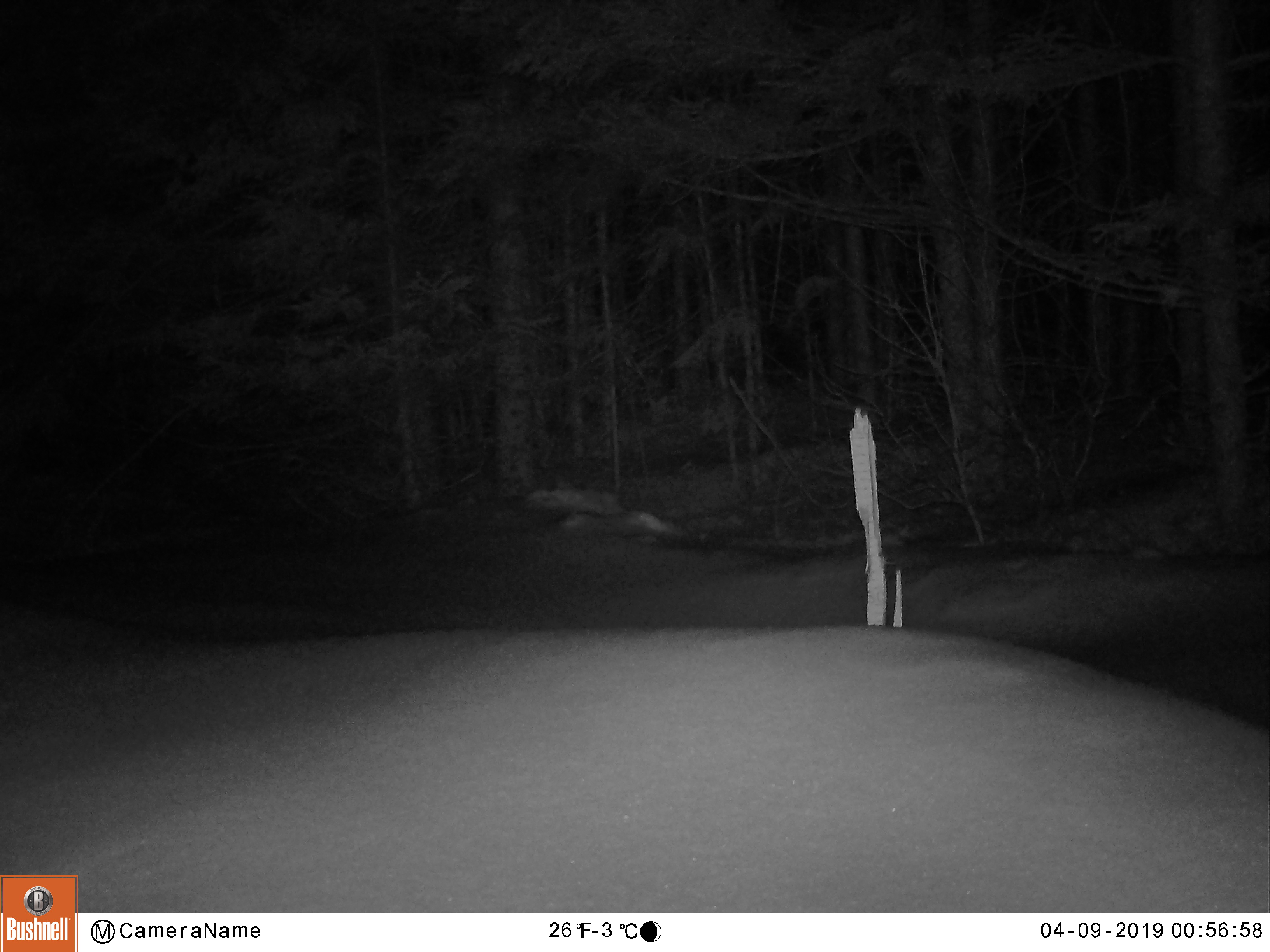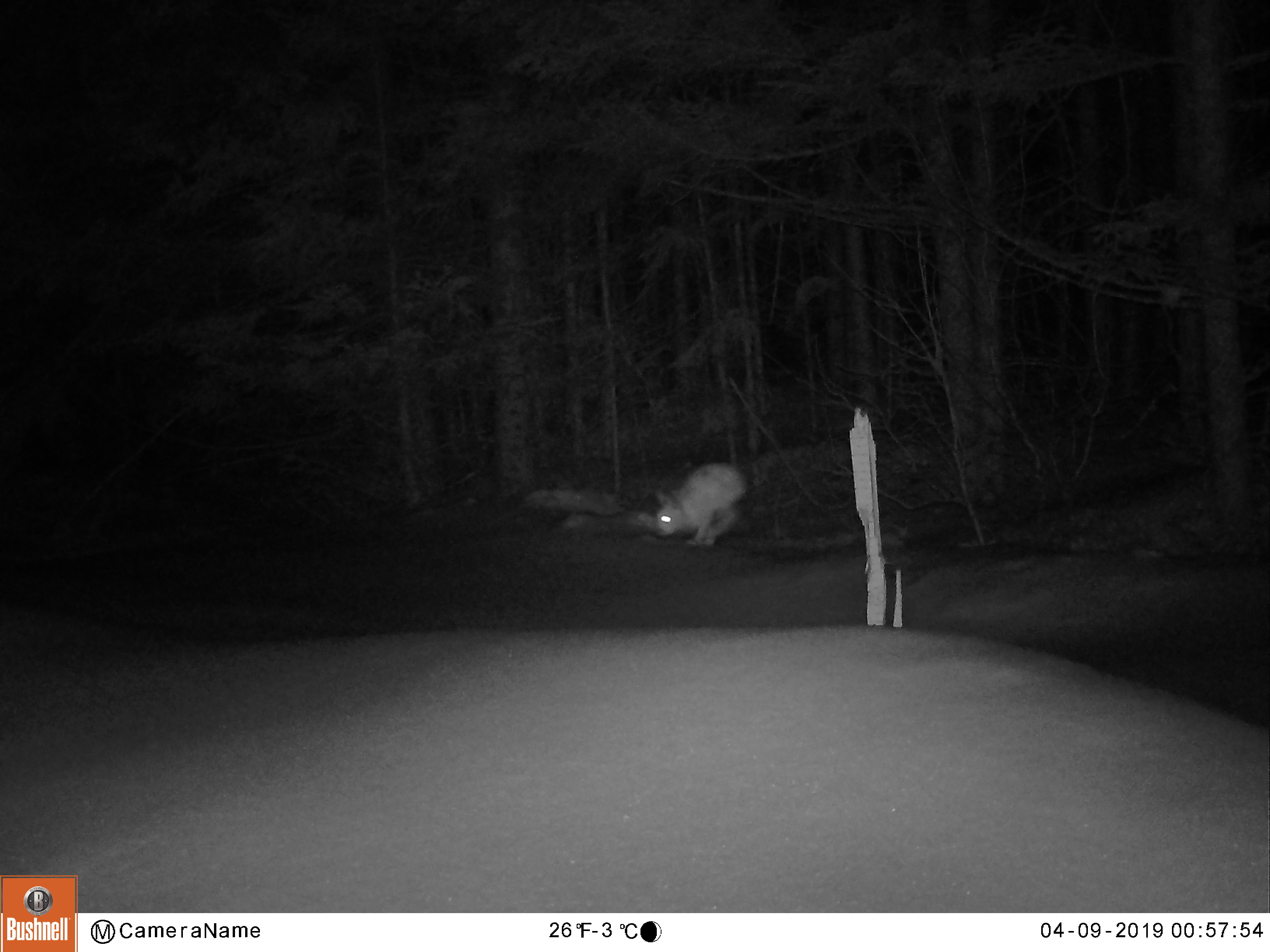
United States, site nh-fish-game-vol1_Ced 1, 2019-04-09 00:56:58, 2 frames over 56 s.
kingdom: Animalia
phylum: Chordata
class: Mammalia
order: Lagomorpha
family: Leporidae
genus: Lepus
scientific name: Lepus americanus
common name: snowshoe hare